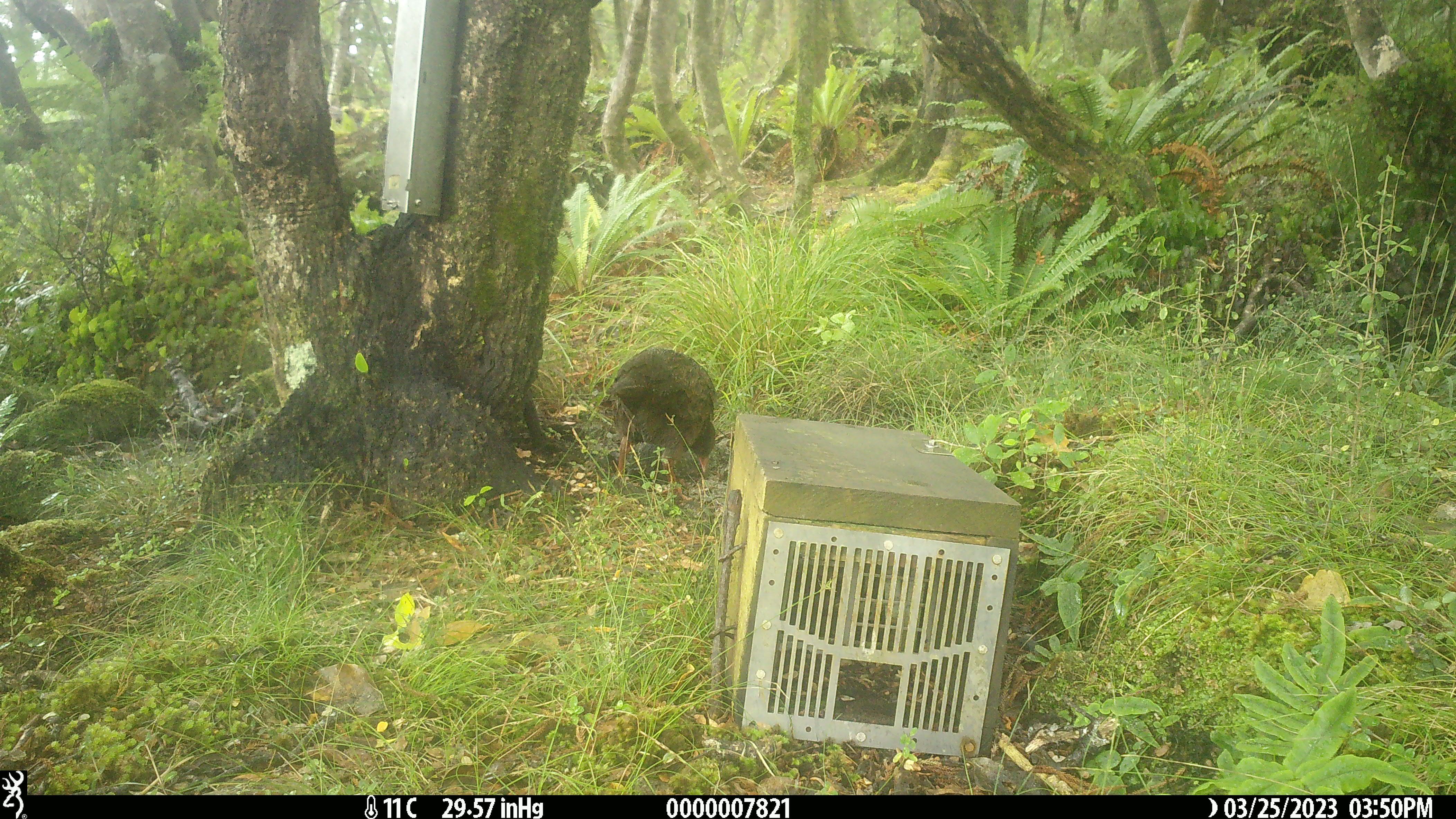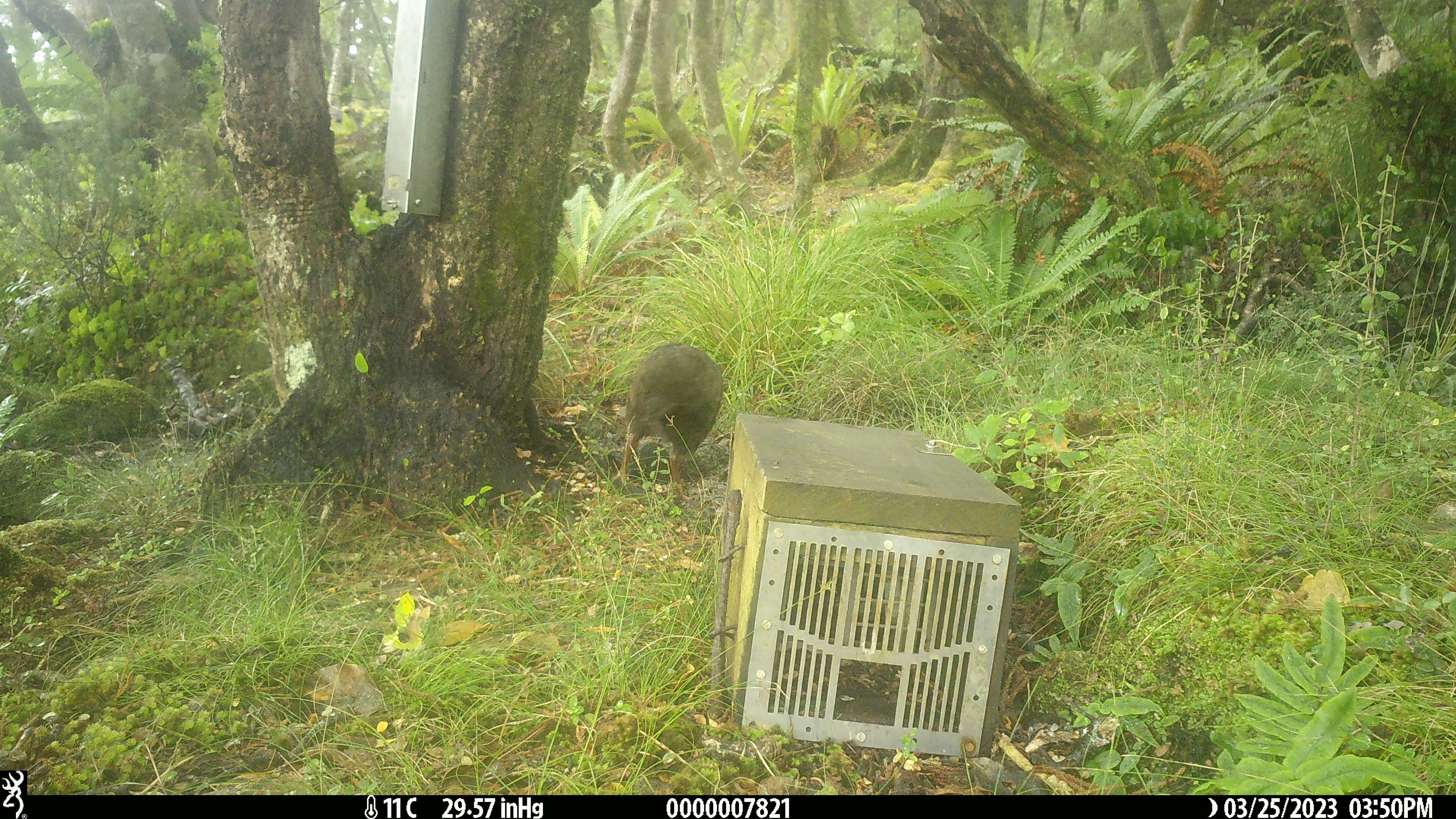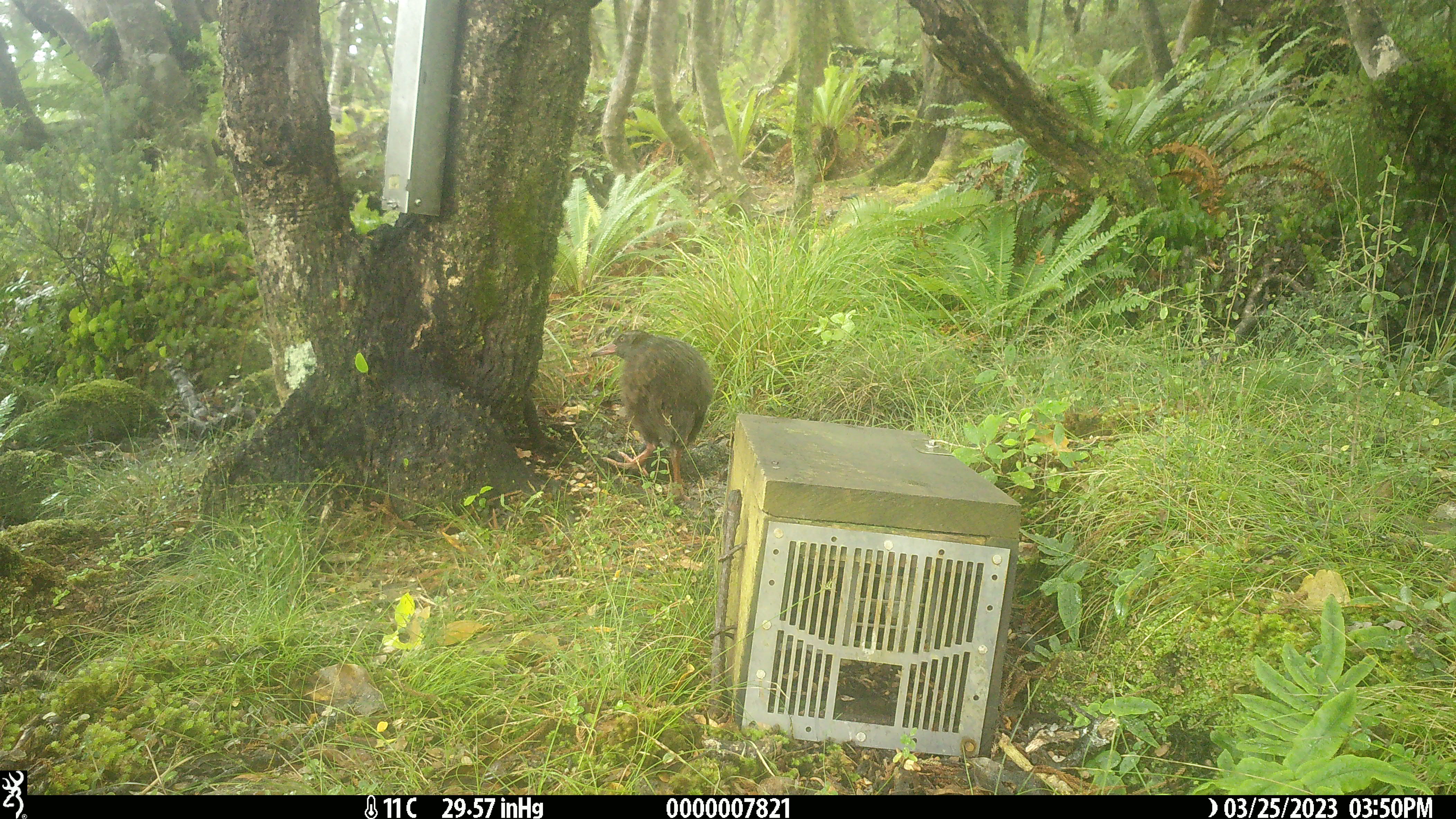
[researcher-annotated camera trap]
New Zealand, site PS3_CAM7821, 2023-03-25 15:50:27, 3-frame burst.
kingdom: Animalia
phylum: Chordata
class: Aves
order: Gruiformes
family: Rallidae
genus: Gallirallus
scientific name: Gallirallus australis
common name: weka